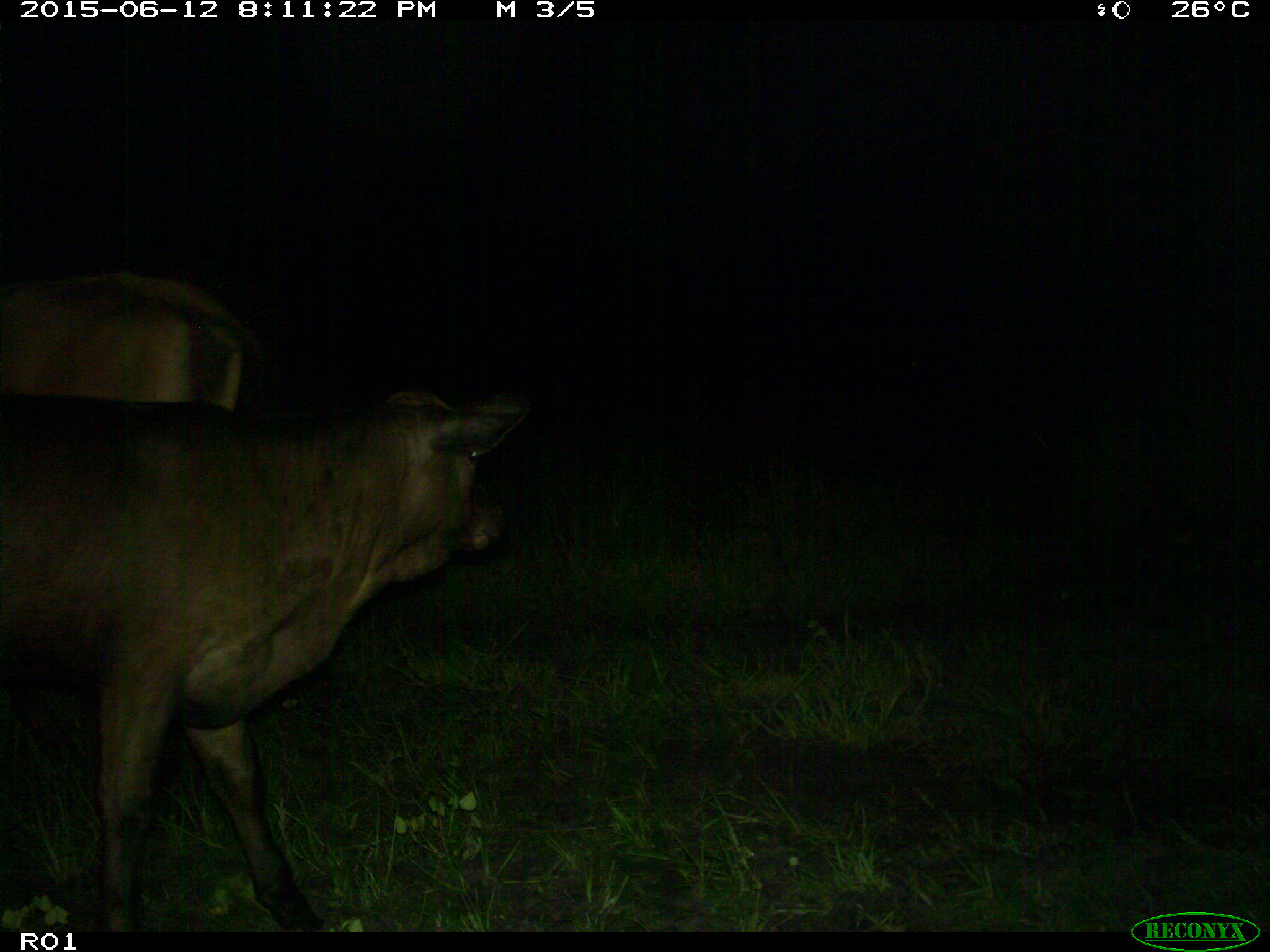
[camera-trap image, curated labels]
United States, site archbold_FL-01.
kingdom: Animalia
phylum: Chordata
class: Mammalia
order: Artiodactyla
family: Bovidae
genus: Bos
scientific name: Bos taurus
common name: domestic cow